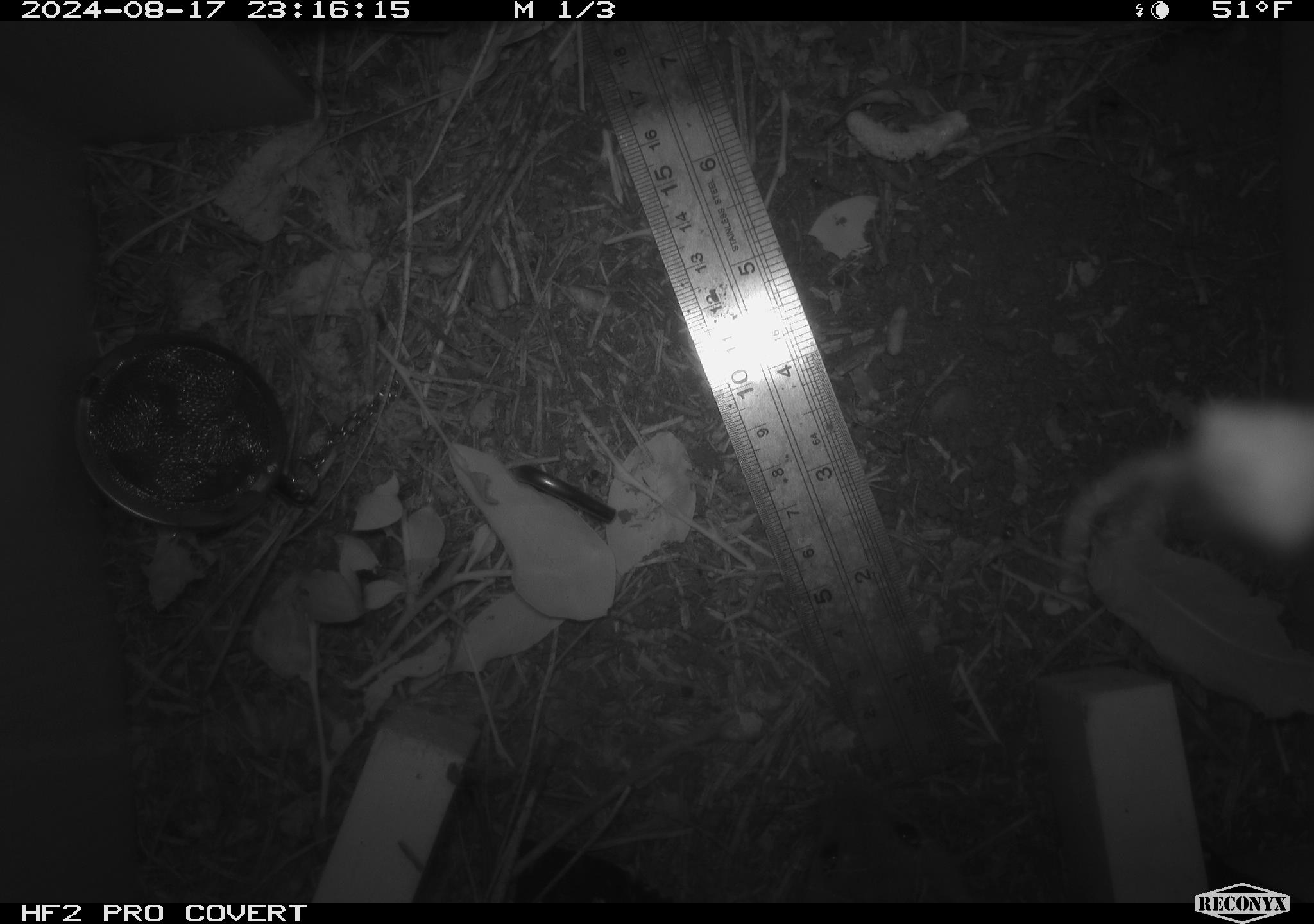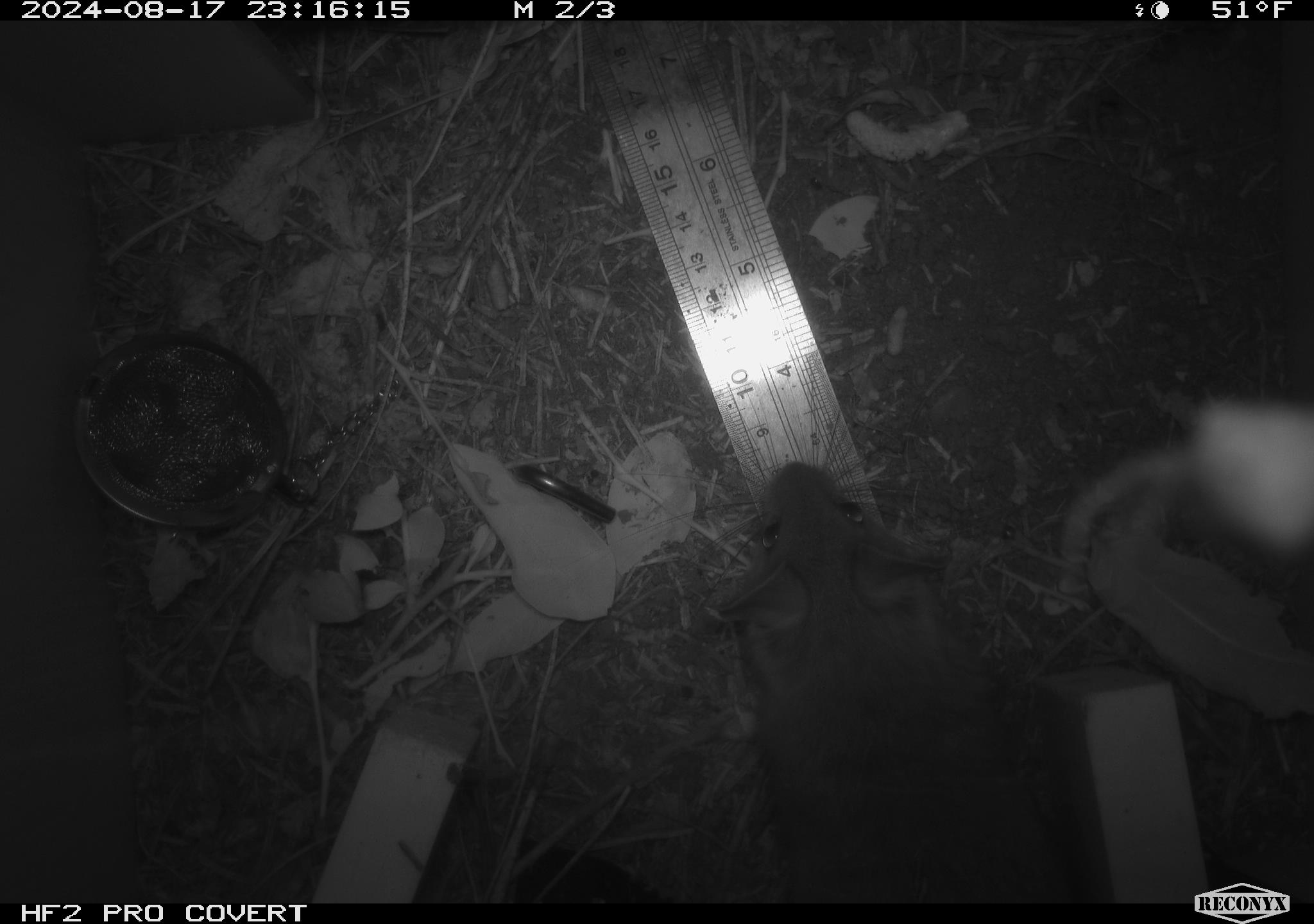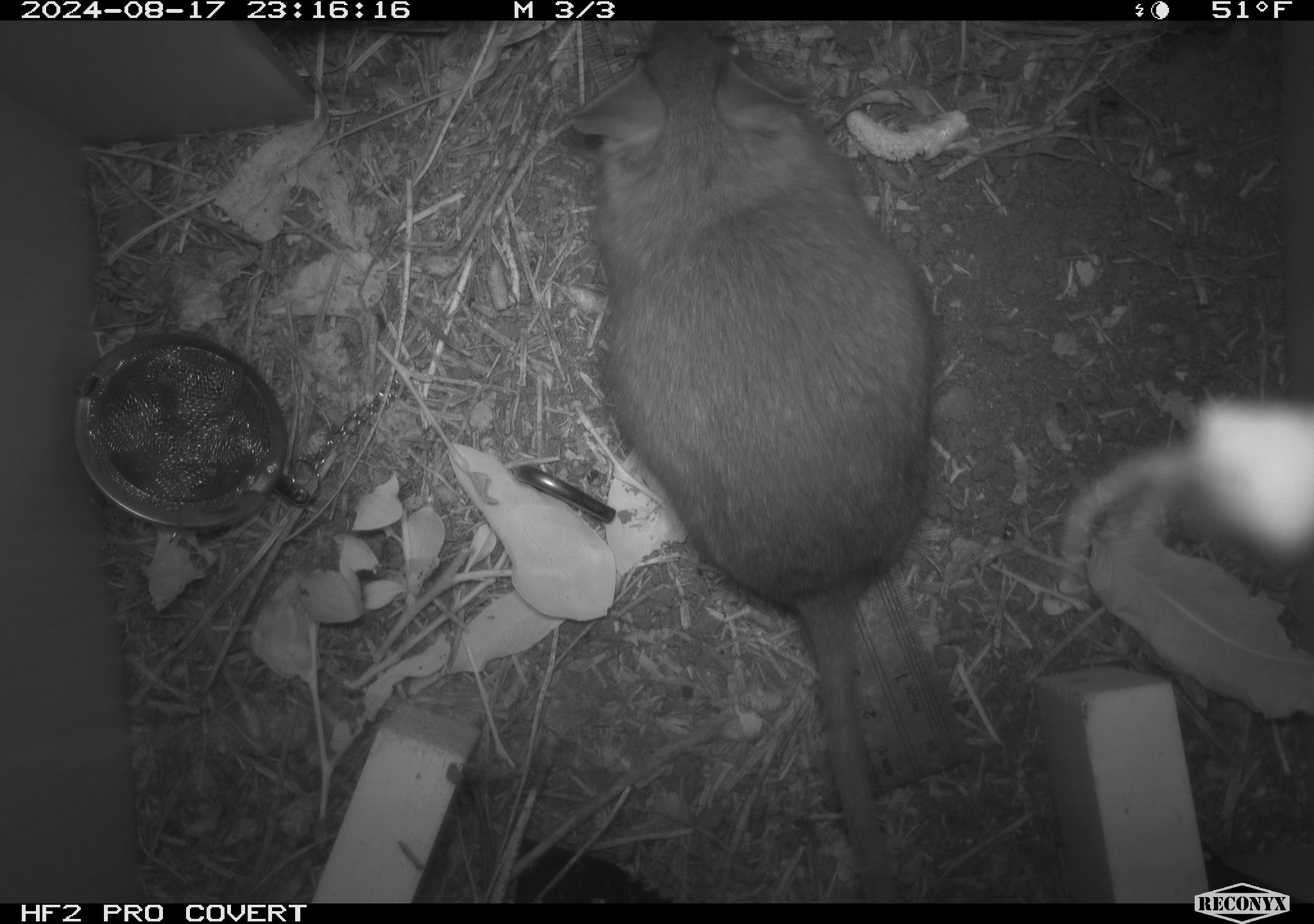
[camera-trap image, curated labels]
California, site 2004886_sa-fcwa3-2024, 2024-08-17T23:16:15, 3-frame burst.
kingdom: Animalia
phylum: Chordata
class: Mammalia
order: Rodentia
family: Cricetidae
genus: Neotoma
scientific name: Neotoma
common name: pack rat or woodrat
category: neotoma species